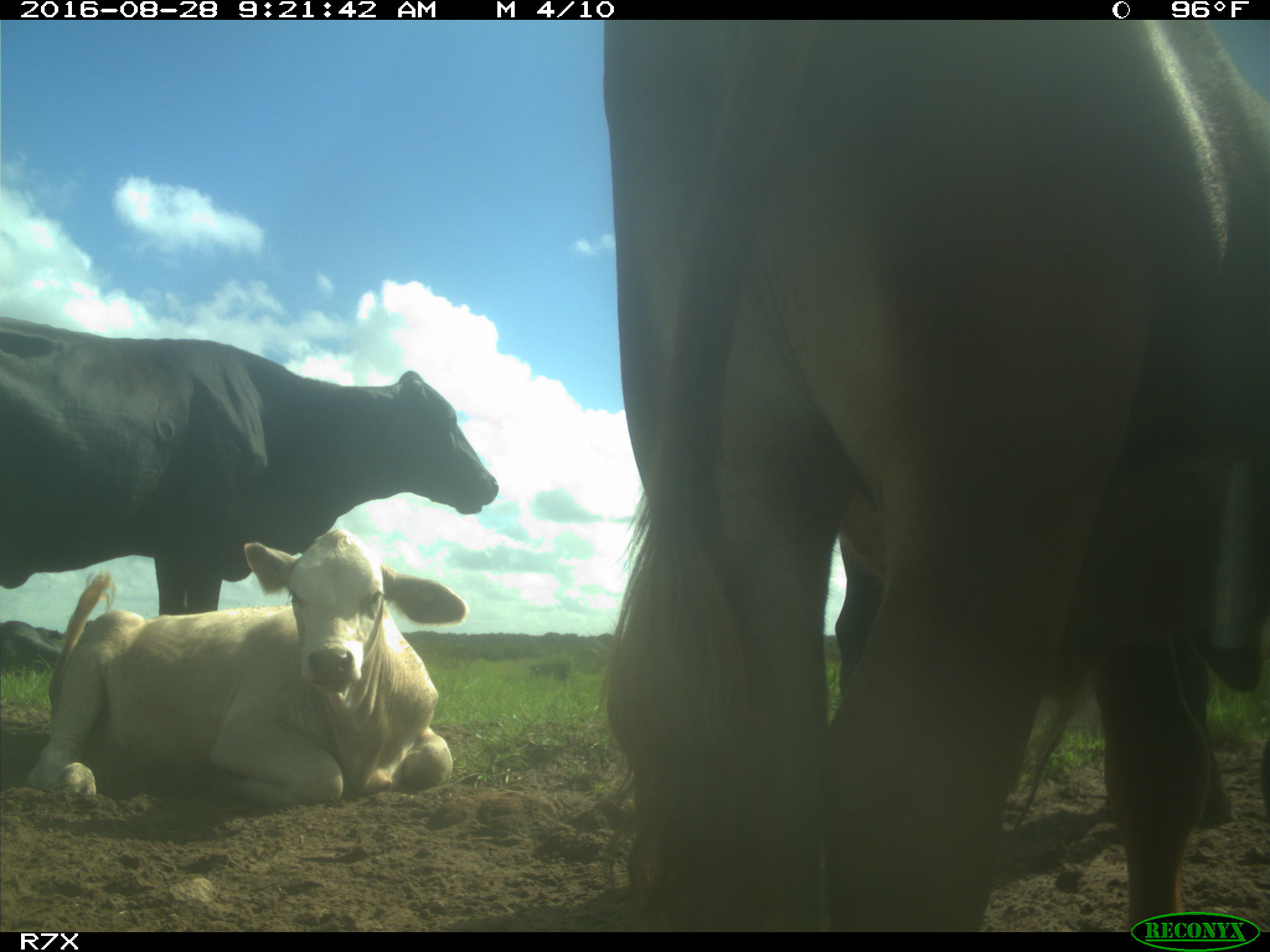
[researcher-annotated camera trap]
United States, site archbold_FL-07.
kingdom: Animalia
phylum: Chordata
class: Mammalia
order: Artiodactyla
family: Bovidae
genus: Bos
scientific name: Bos taurus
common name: domestic cow